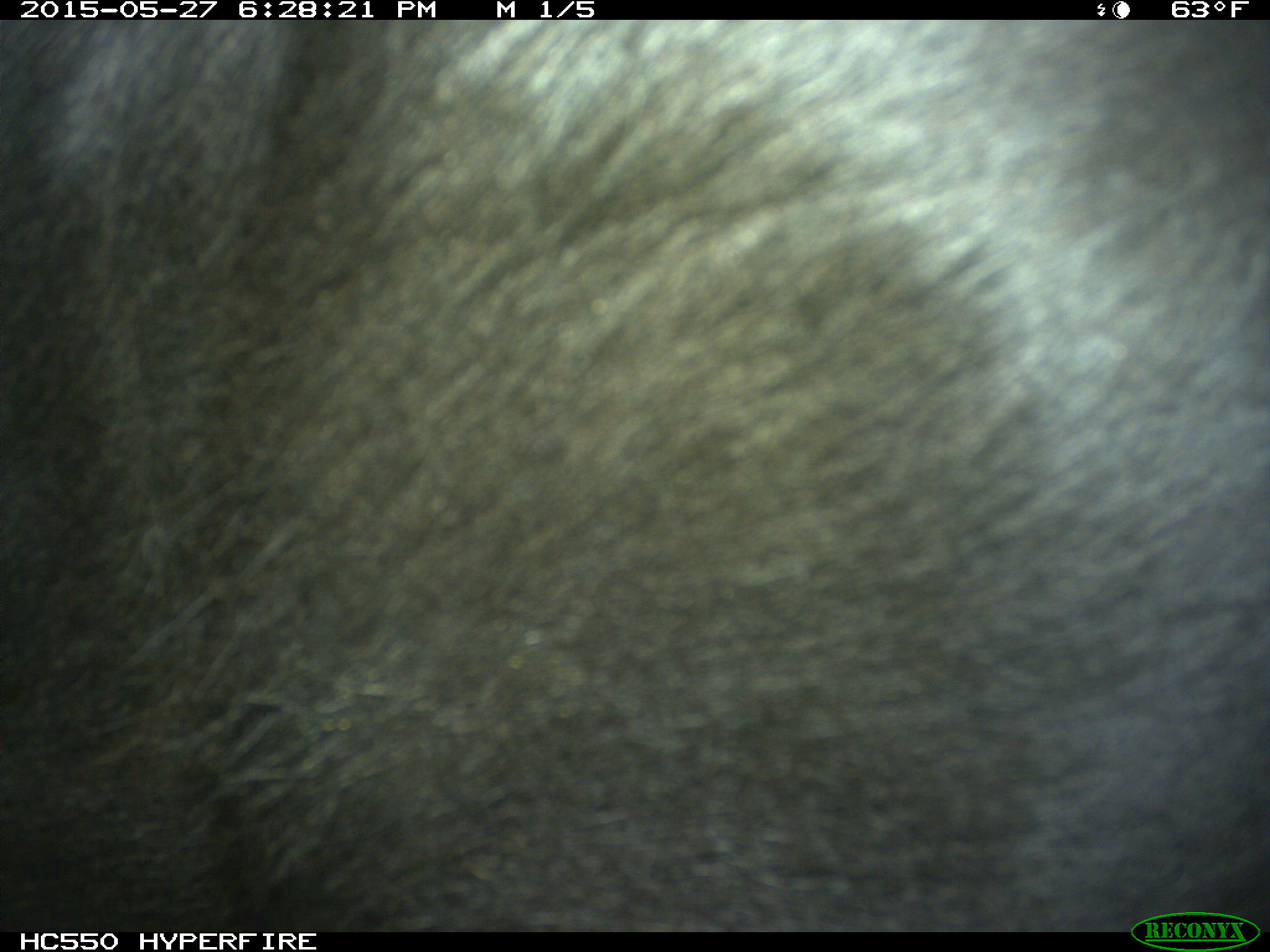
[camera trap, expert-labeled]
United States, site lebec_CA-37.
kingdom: Animalia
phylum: Chordata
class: Mammalia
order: Artiodactyla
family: Bovidae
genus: Bos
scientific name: Bos taurus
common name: domestic cow